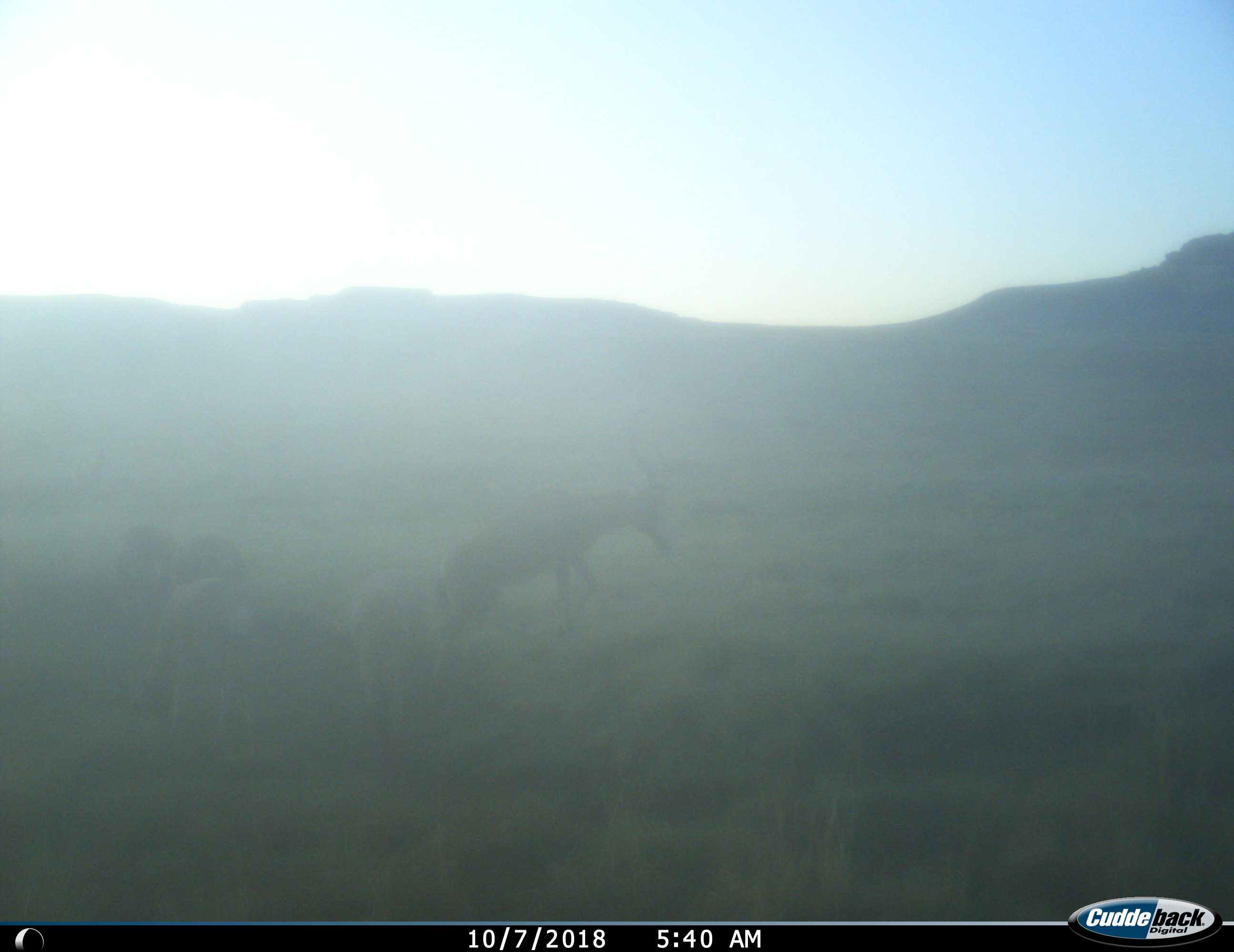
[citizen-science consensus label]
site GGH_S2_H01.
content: unidentified animal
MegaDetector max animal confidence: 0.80